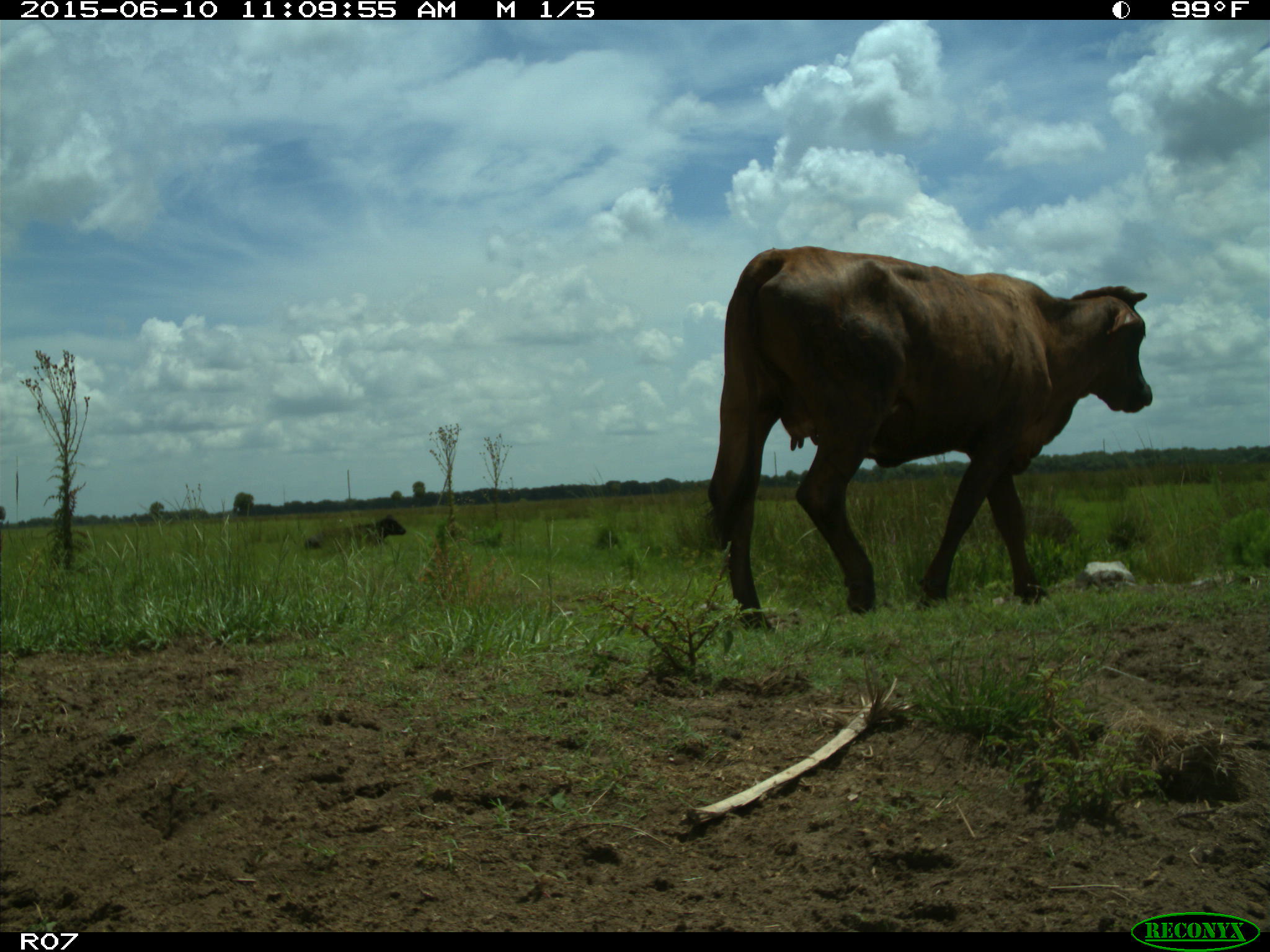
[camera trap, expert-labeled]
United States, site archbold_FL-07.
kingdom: Animalia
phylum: Chordata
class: Mammalia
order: Artiodactyla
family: Bovidae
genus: Bos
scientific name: Bos taurus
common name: domestic cow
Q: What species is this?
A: Bos taurus (domestic cow).